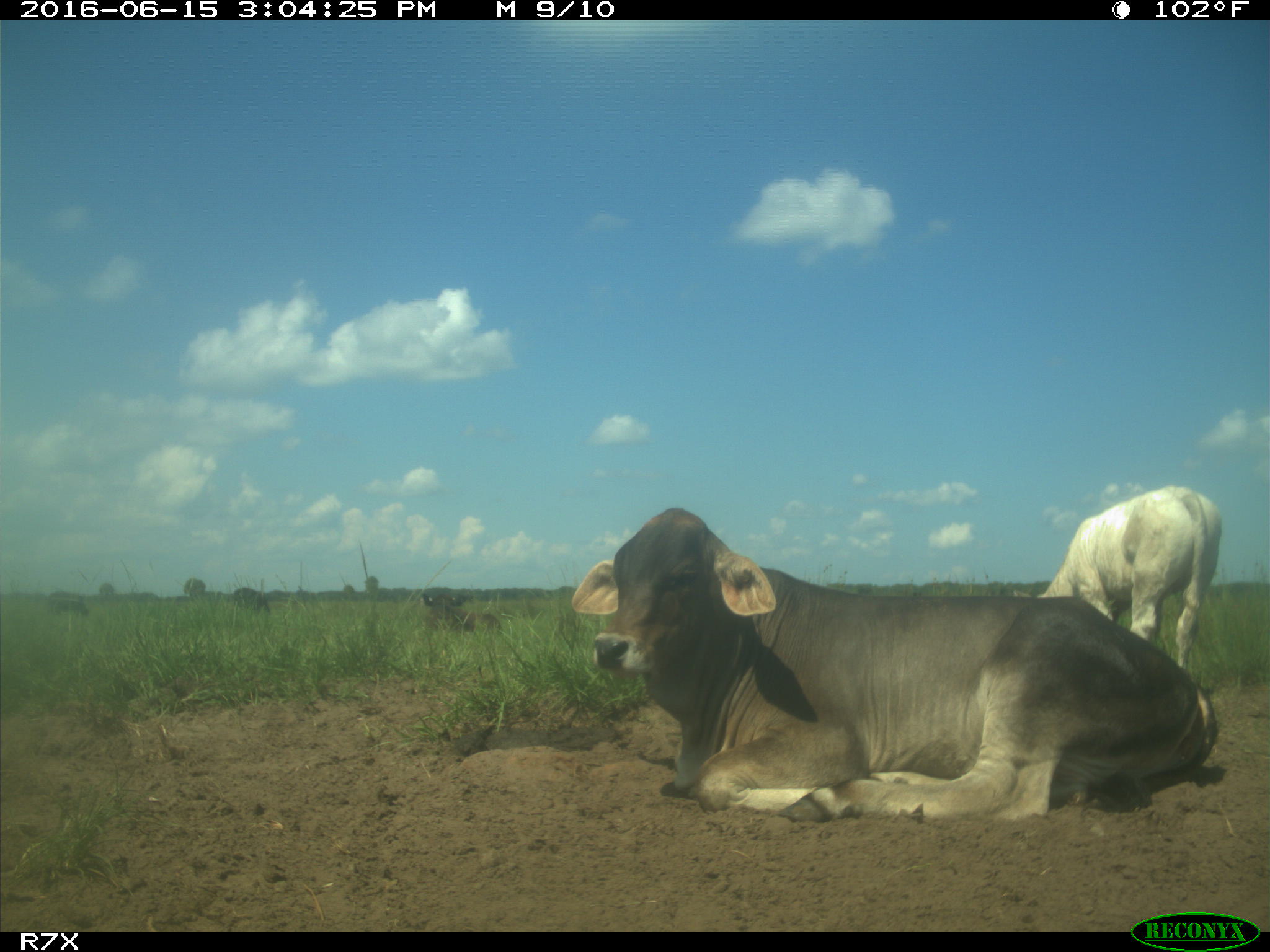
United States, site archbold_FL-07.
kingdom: Animalia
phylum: Chordata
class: Mammalia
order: Artiodactyla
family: Bovidae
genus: Bos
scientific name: Bos taurus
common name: domestic cow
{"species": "Bos taurus (domestic cow)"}